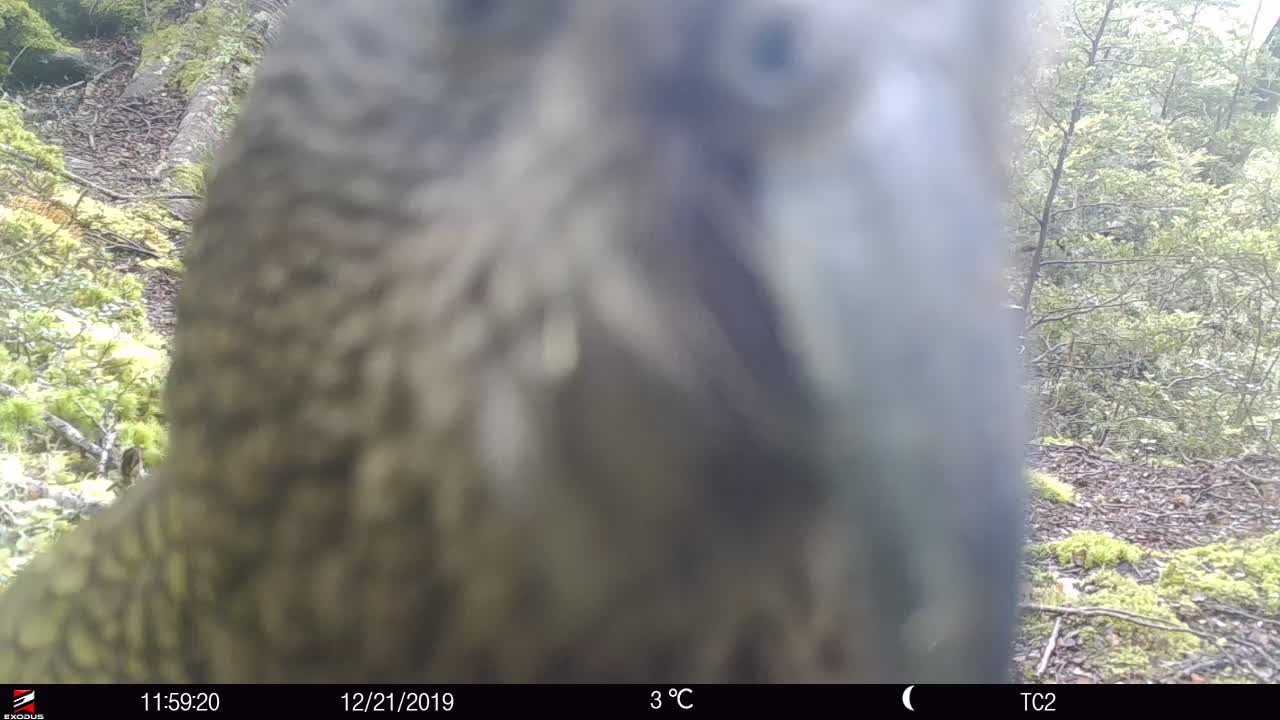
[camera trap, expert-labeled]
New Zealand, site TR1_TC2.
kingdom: Animalia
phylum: Chordata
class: Aves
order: Psittaciformes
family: Strigopidae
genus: Nestor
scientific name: Nestor notabilis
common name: kea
Kea (Nestor notabilis).